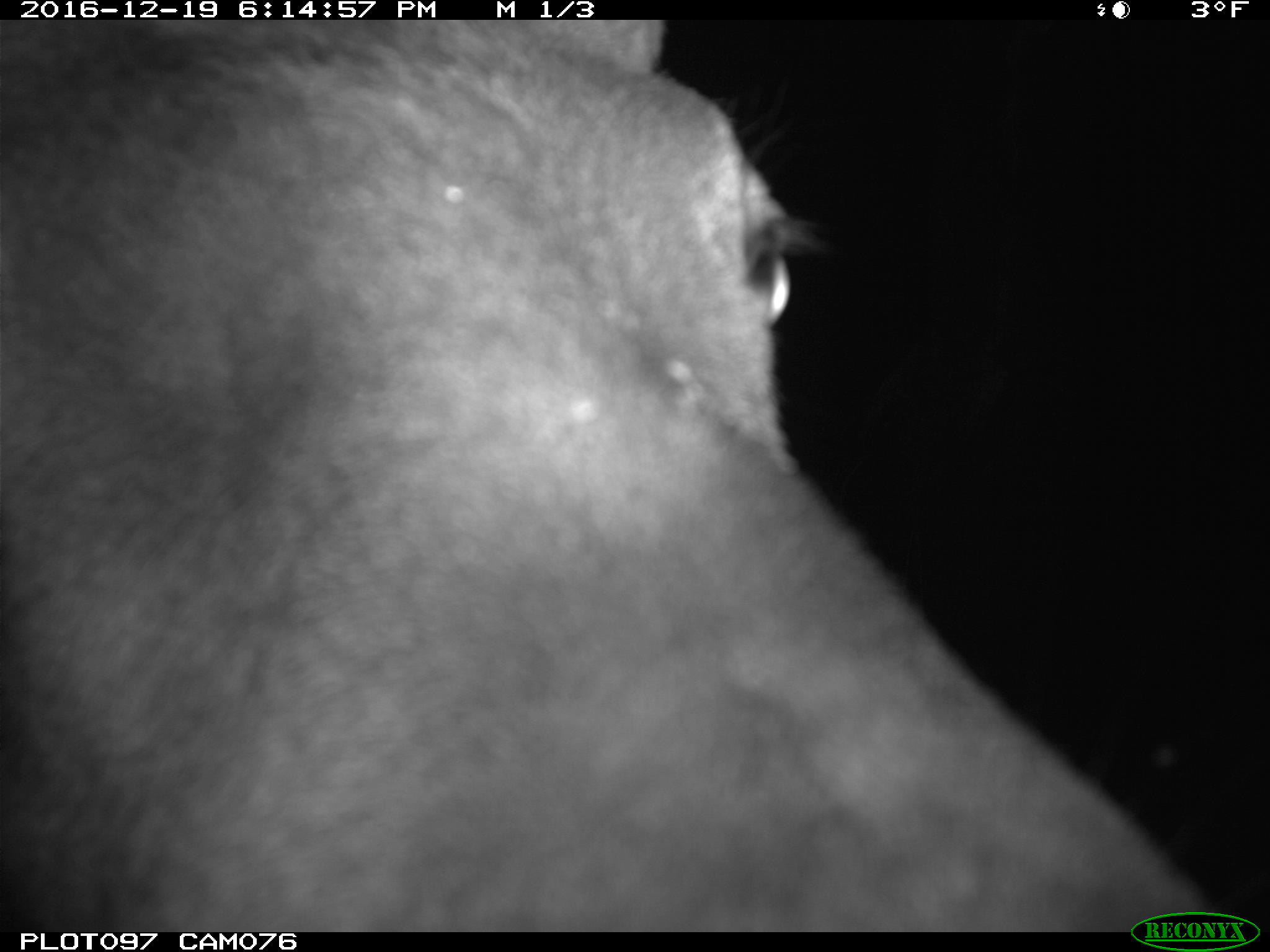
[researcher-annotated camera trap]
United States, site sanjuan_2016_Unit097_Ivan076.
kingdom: Animalia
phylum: Chordata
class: Mammalia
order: Artiodactyla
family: Cervidae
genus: Cervus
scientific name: Cervus elaphus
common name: red deer